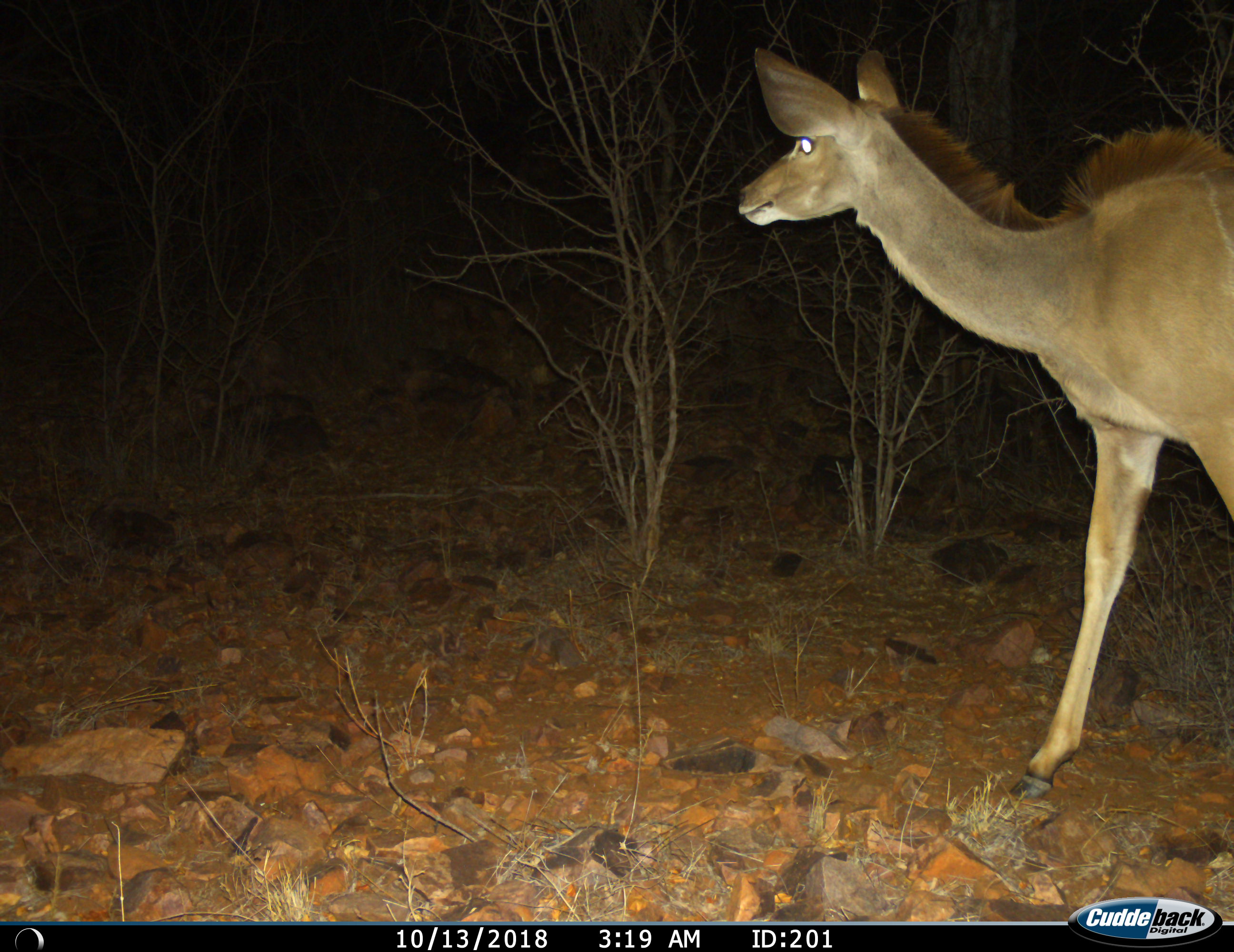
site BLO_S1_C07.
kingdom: Animalia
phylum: Chordata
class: Mammalia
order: Artiodactyla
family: Bovidae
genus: Tragelaphus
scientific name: Tragelaphus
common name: kudu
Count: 1.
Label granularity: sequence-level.